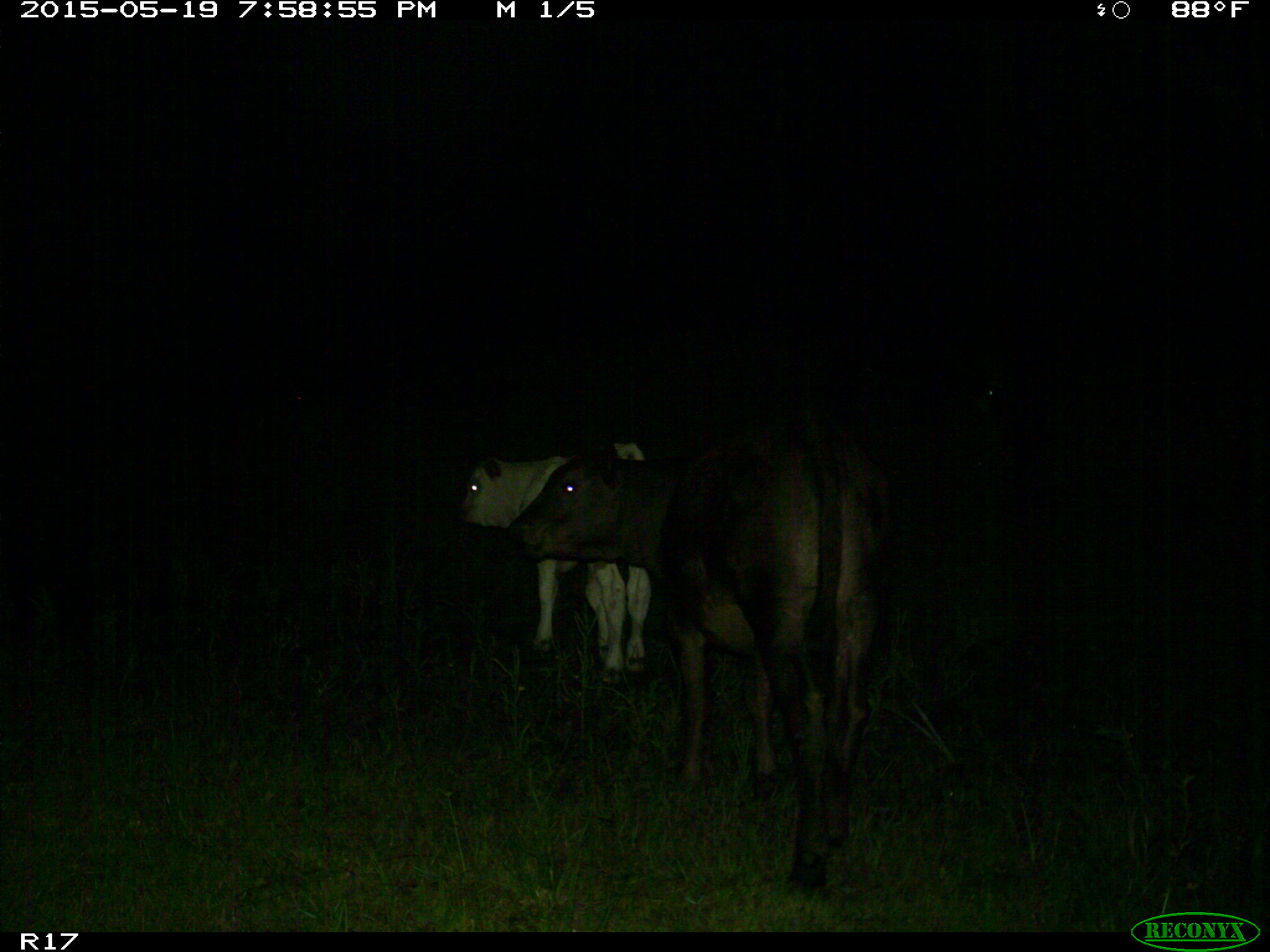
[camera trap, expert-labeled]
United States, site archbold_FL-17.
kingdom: Animalia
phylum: Chordata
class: Mammalia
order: Artiodactyla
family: Bovidae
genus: Bos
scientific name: Bos taurus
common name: domestic cow